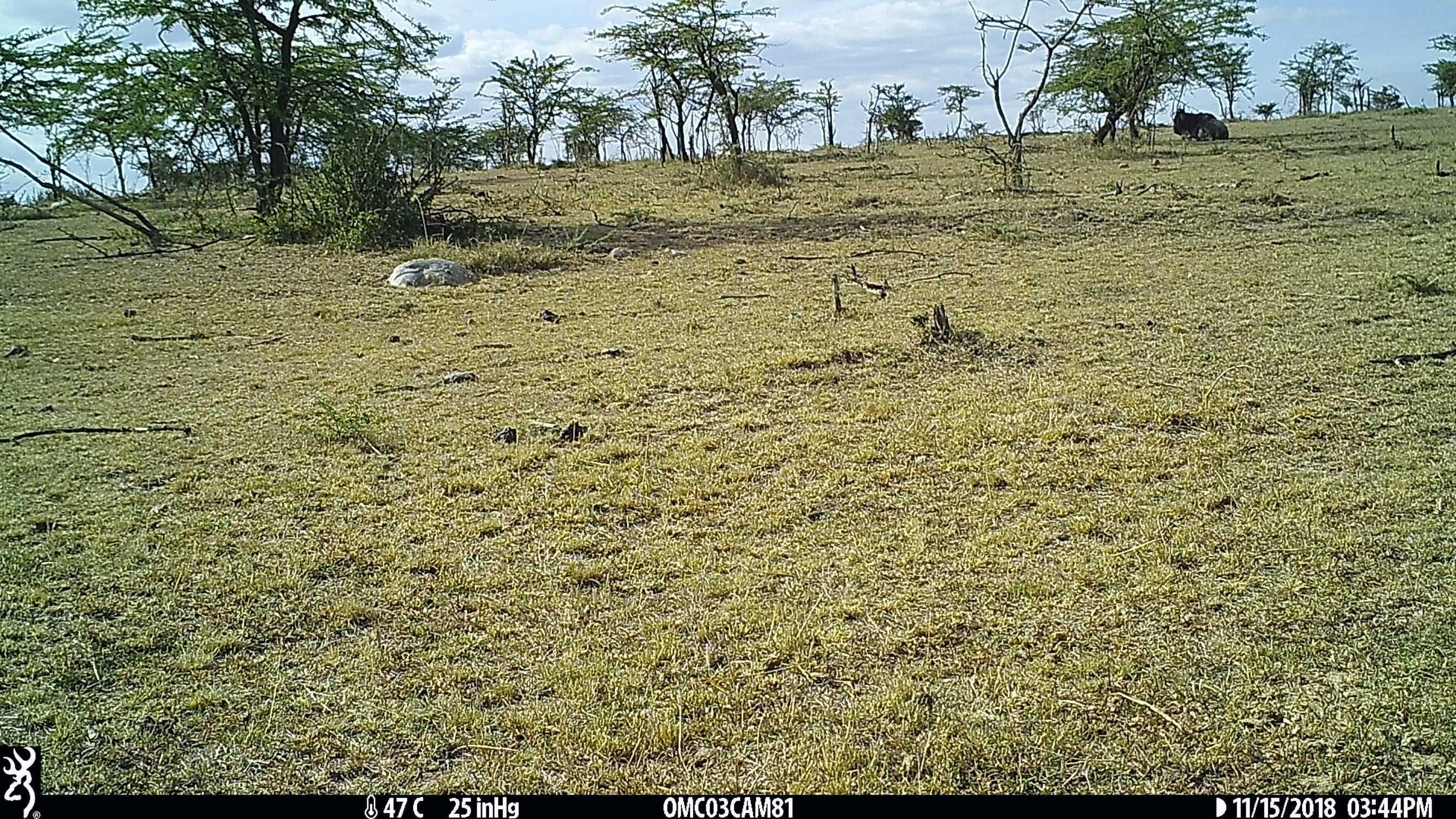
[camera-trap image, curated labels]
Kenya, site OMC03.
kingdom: Animalia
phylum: Chordata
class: Mammalia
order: Artiodactyla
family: Bovidae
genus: Connochaetes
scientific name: Connochaetes taurinus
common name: blue wildebeest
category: wildebeest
Wildebeest (blue wildebeest) (Connochaetes taurinus).